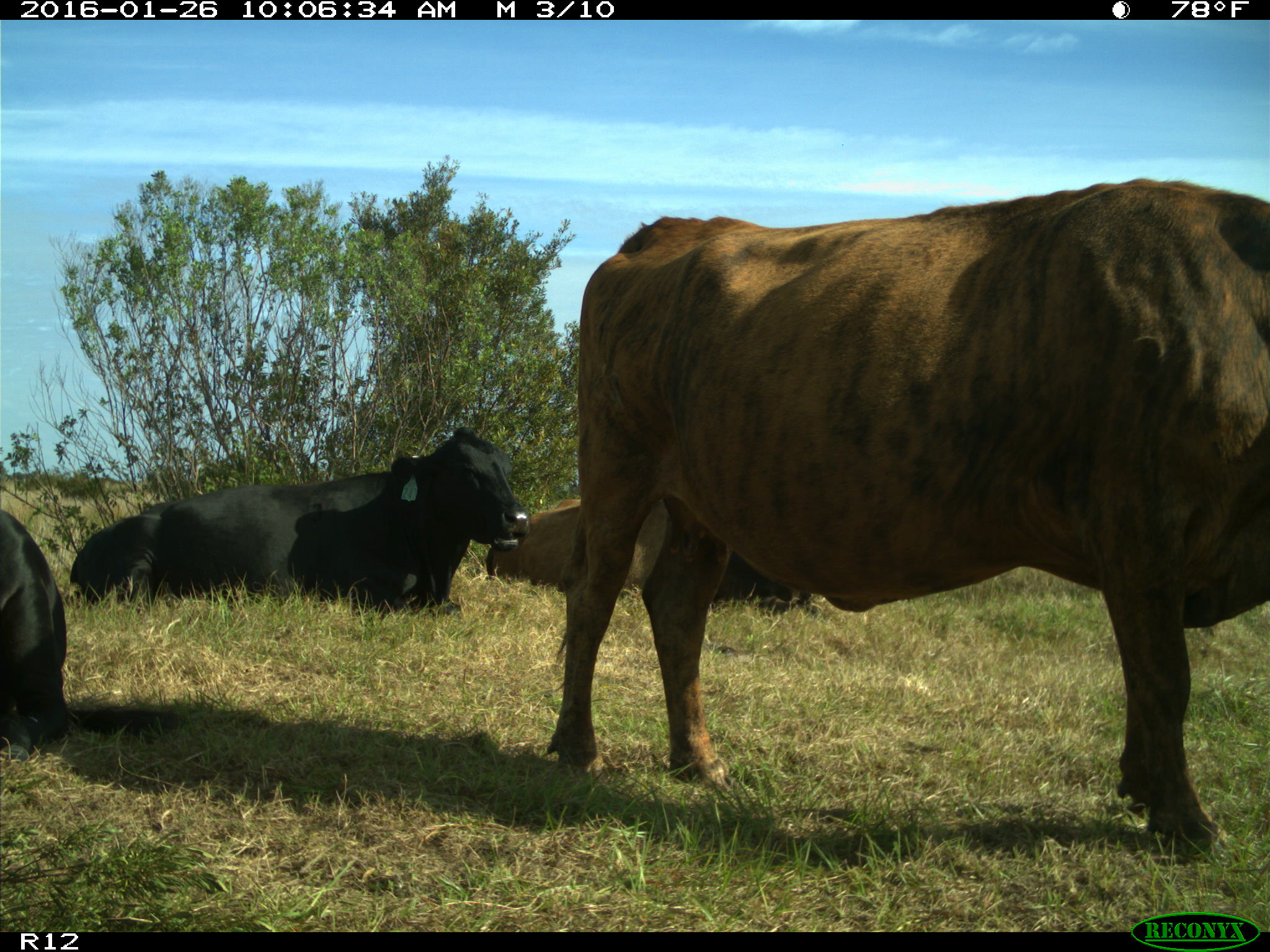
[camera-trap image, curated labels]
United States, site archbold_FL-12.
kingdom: Animalia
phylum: Chordata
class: Mammalia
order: Artiodactyla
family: Bovidae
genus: Bos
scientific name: Bos taurus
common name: domestic cow